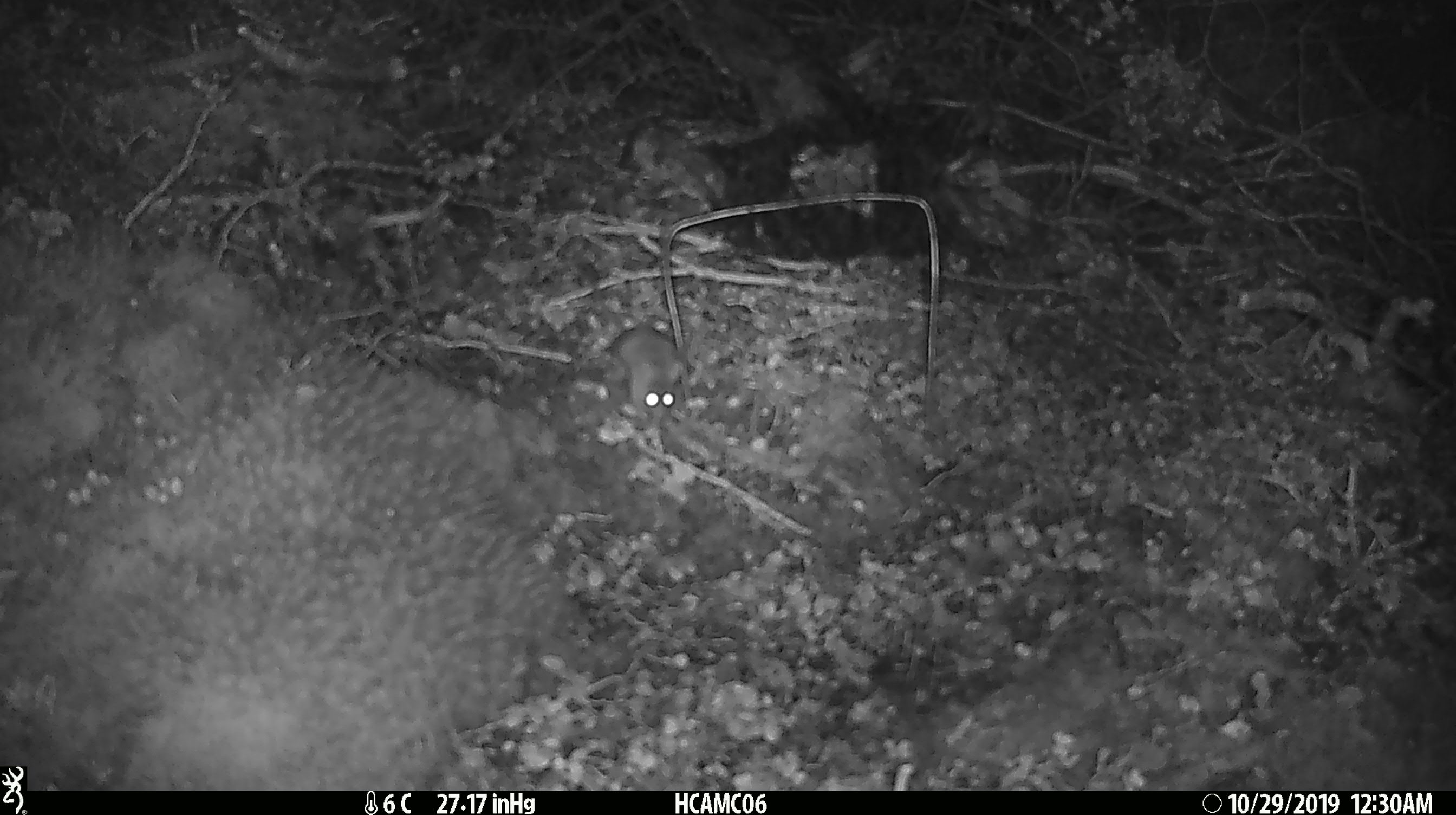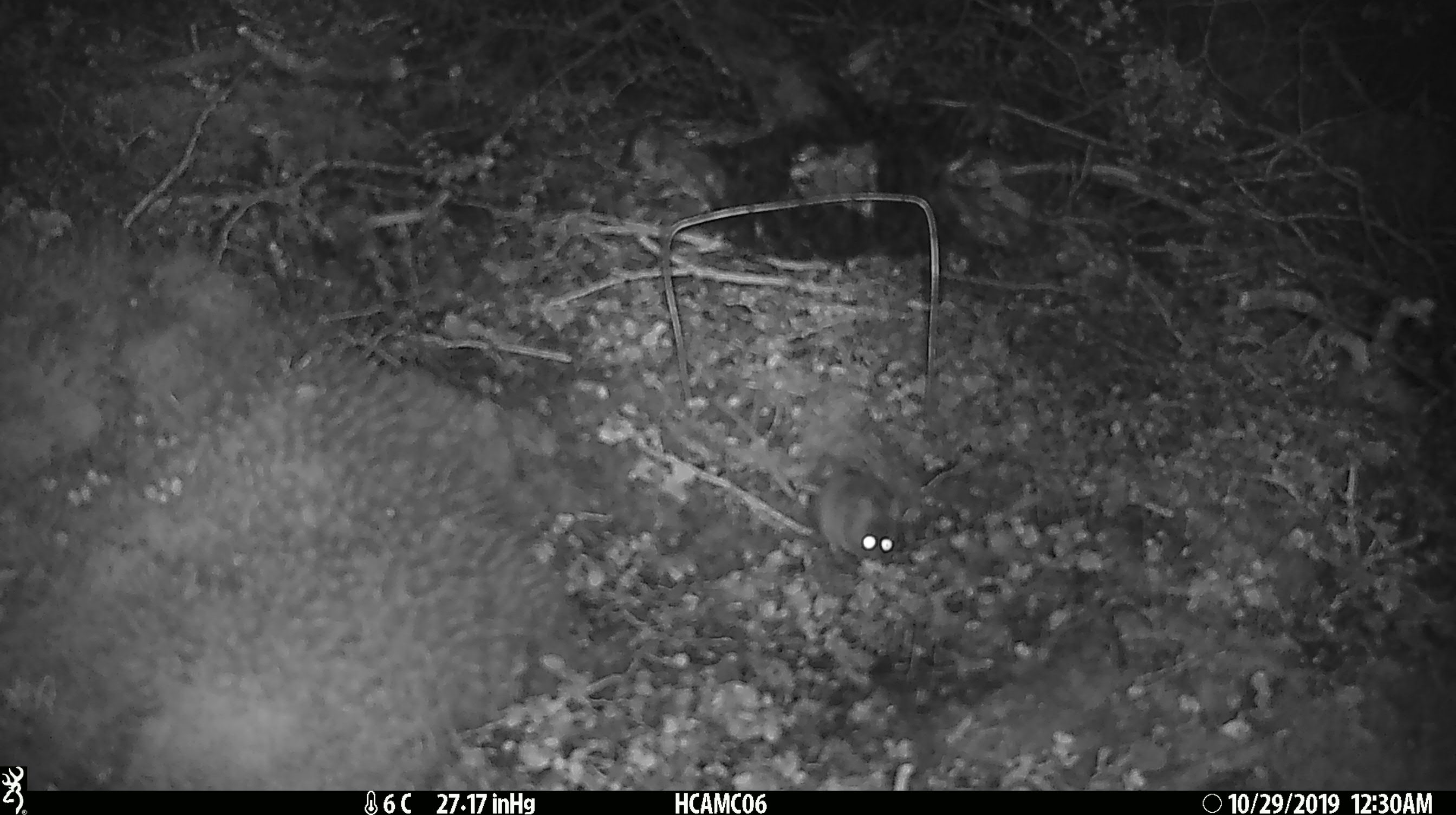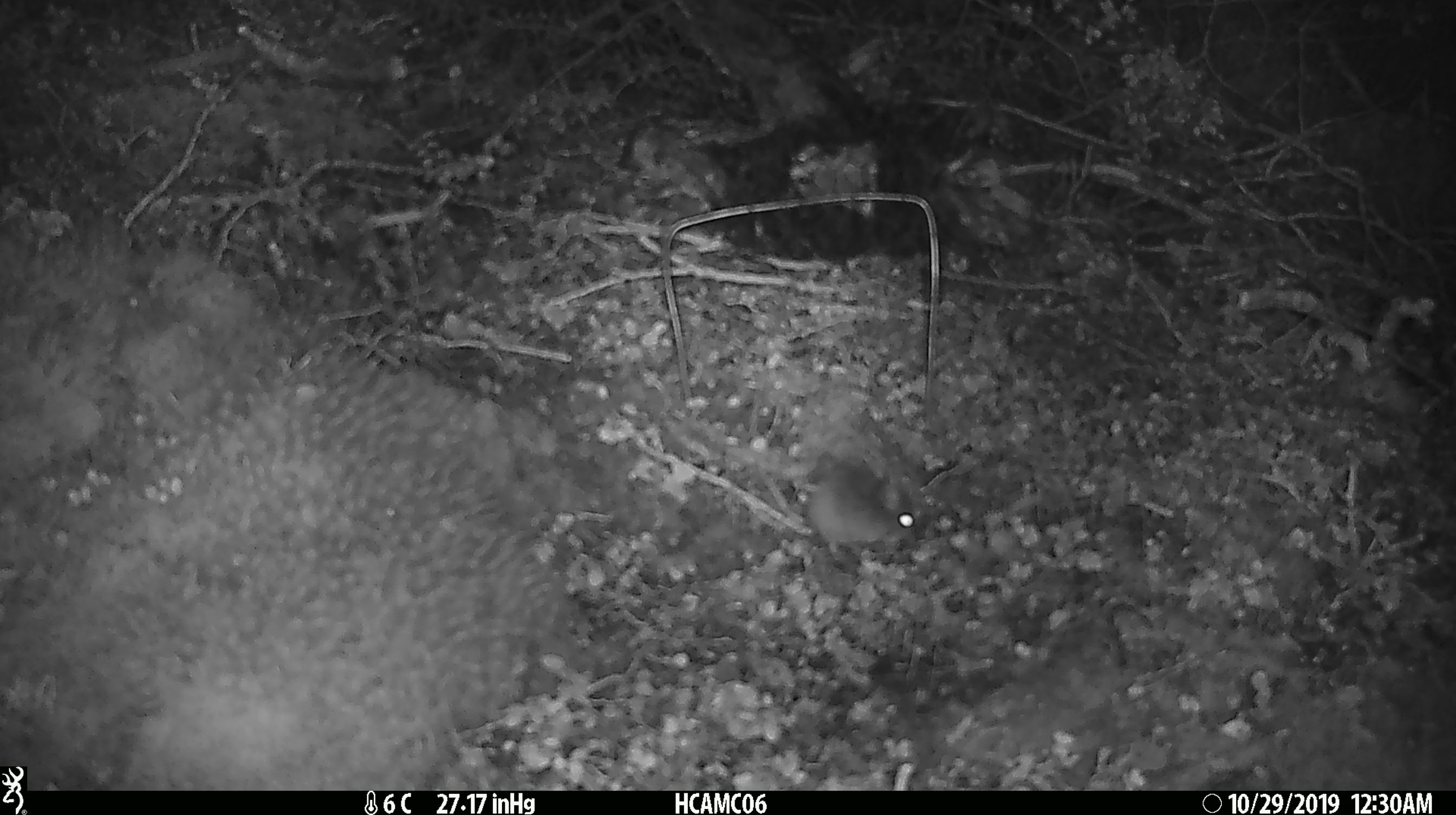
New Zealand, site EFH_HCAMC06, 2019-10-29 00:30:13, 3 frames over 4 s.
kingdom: Animalia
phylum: Chordata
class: Mammalia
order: Rodentia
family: Muridae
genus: Mus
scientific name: Mus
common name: mouse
Mouse (Mus).